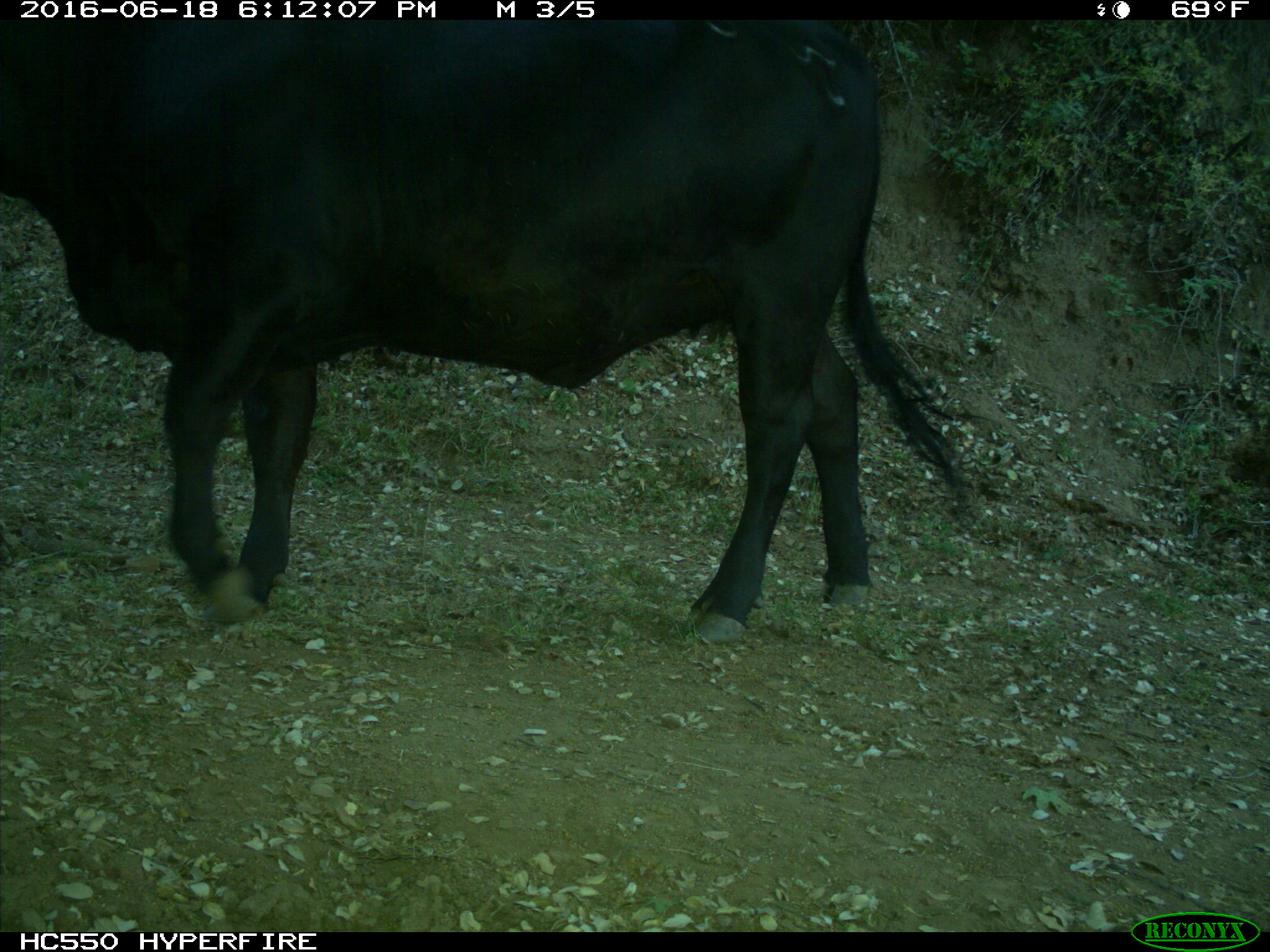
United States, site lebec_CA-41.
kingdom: Animalia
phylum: Chordata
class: Mammalia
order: Artiodactyla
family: Bovidae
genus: Bos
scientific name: Bos taurus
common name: domestic cow